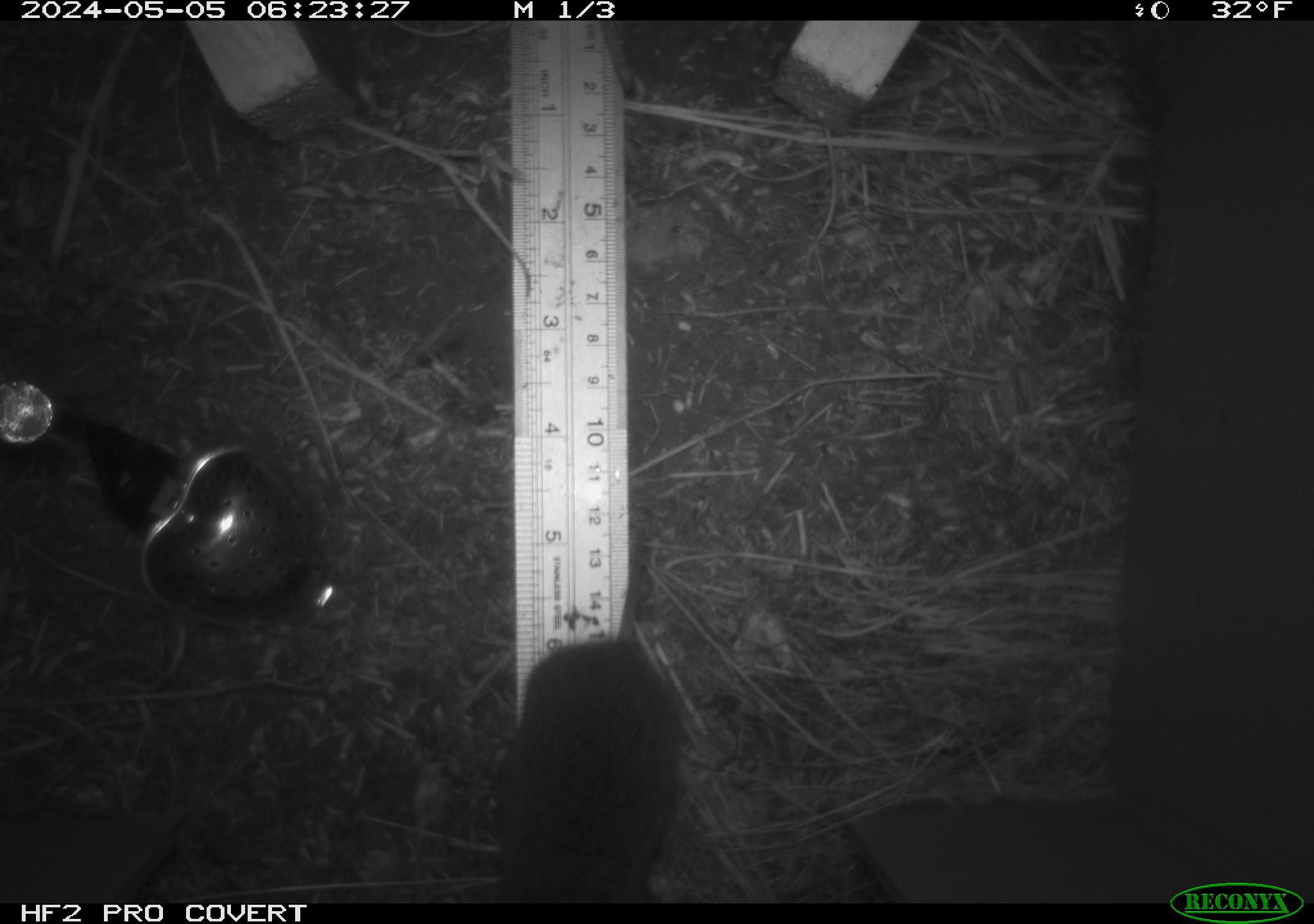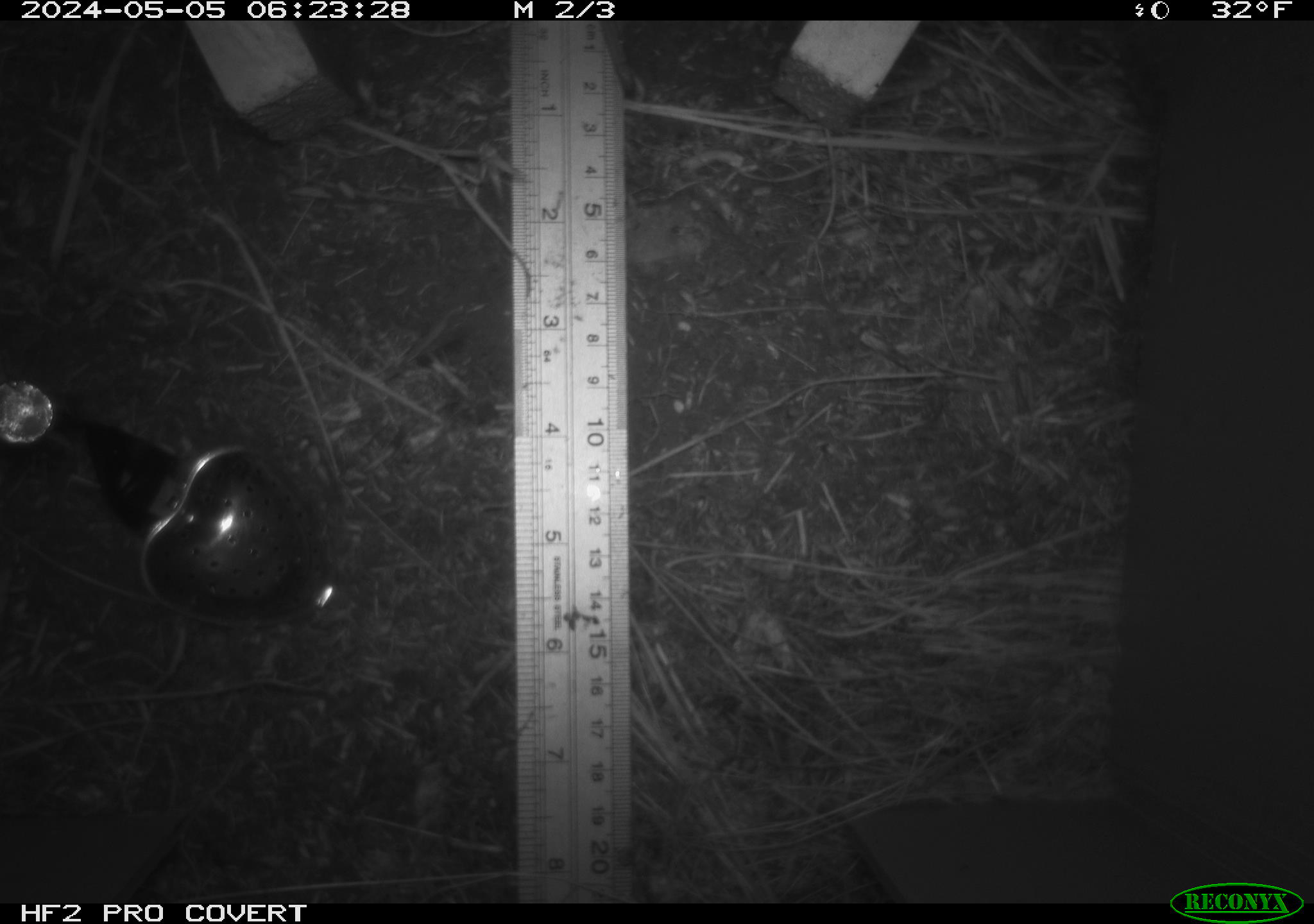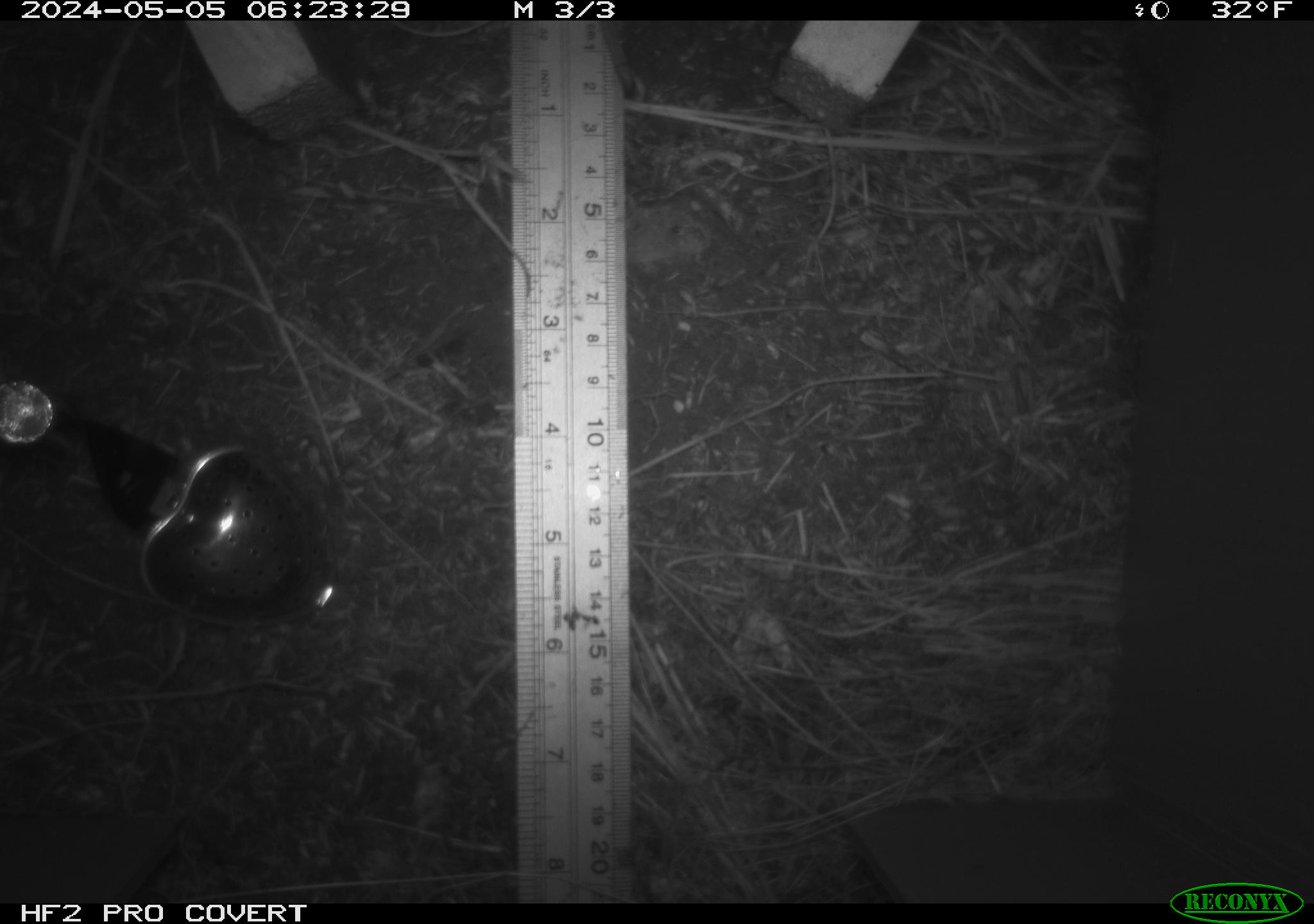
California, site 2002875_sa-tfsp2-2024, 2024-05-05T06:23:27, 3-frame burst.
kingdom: Animalia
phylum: Chordata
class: Mammalia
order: Rodentia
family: Cricetidae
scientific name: Arvicolinae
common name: voles, lemmings, and muskrats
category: arvicolinae subfamily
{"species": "arvicolinae subfamily (voles, lemmings, and muskrats) (Arvicolinae)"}